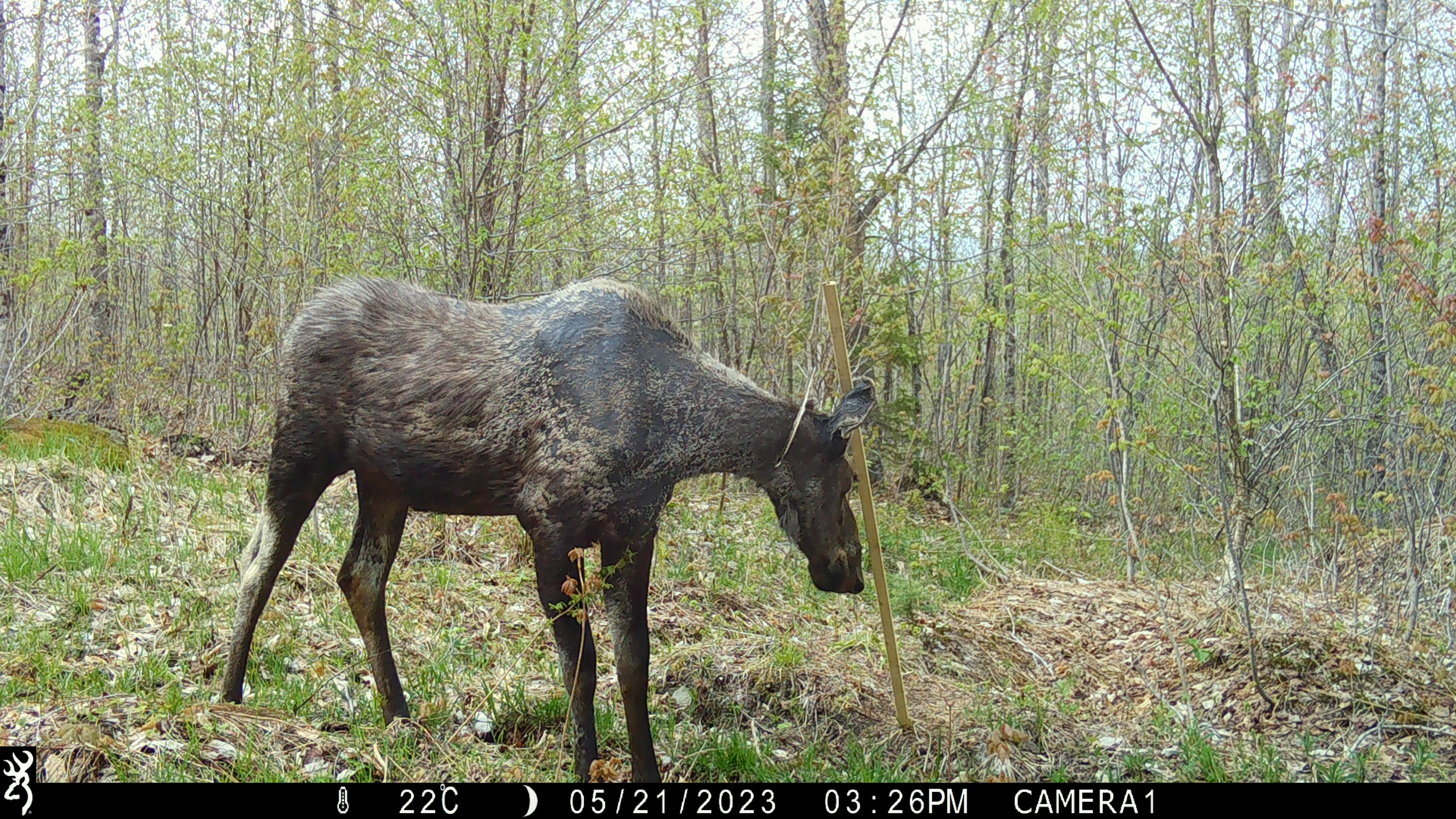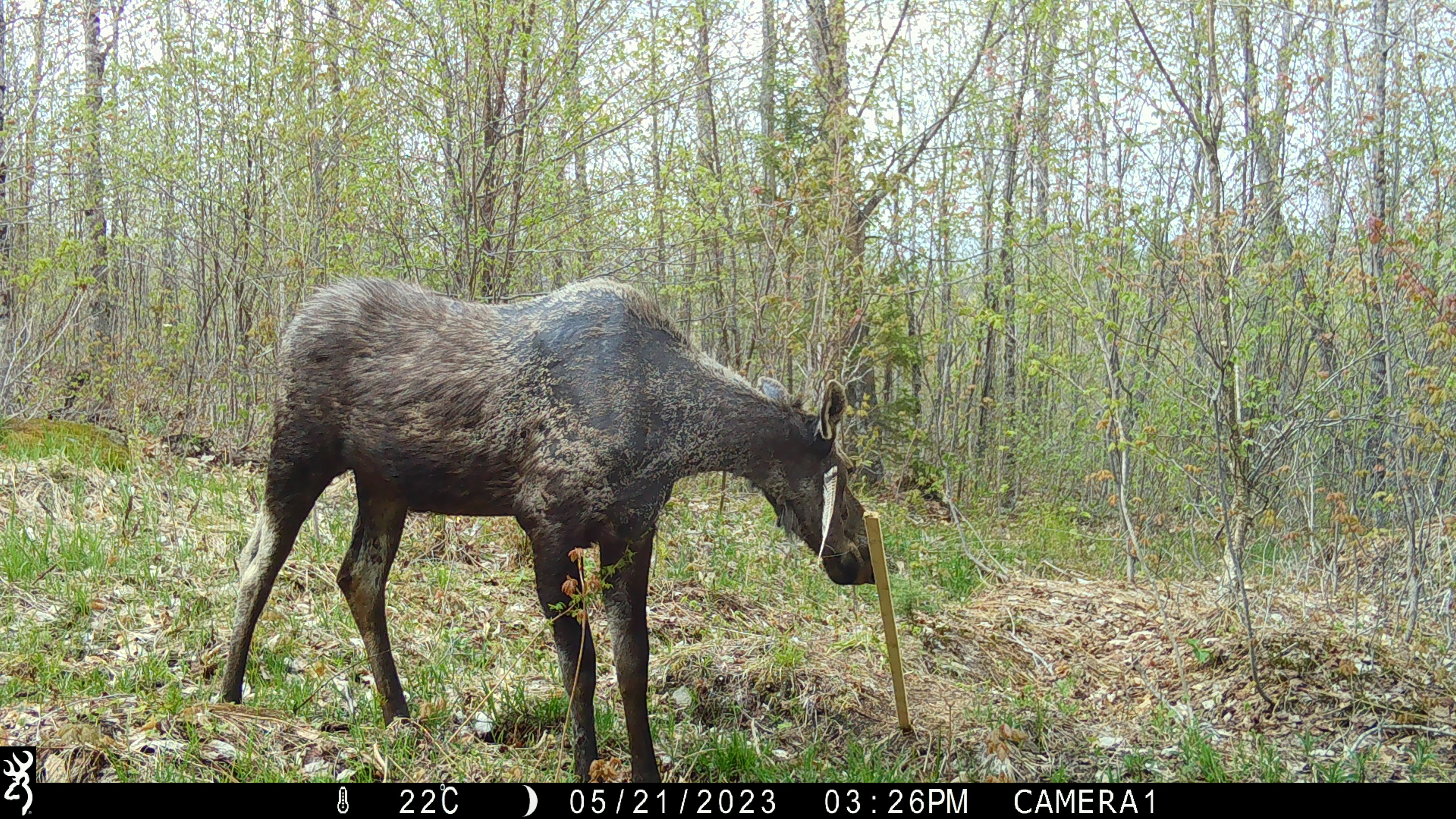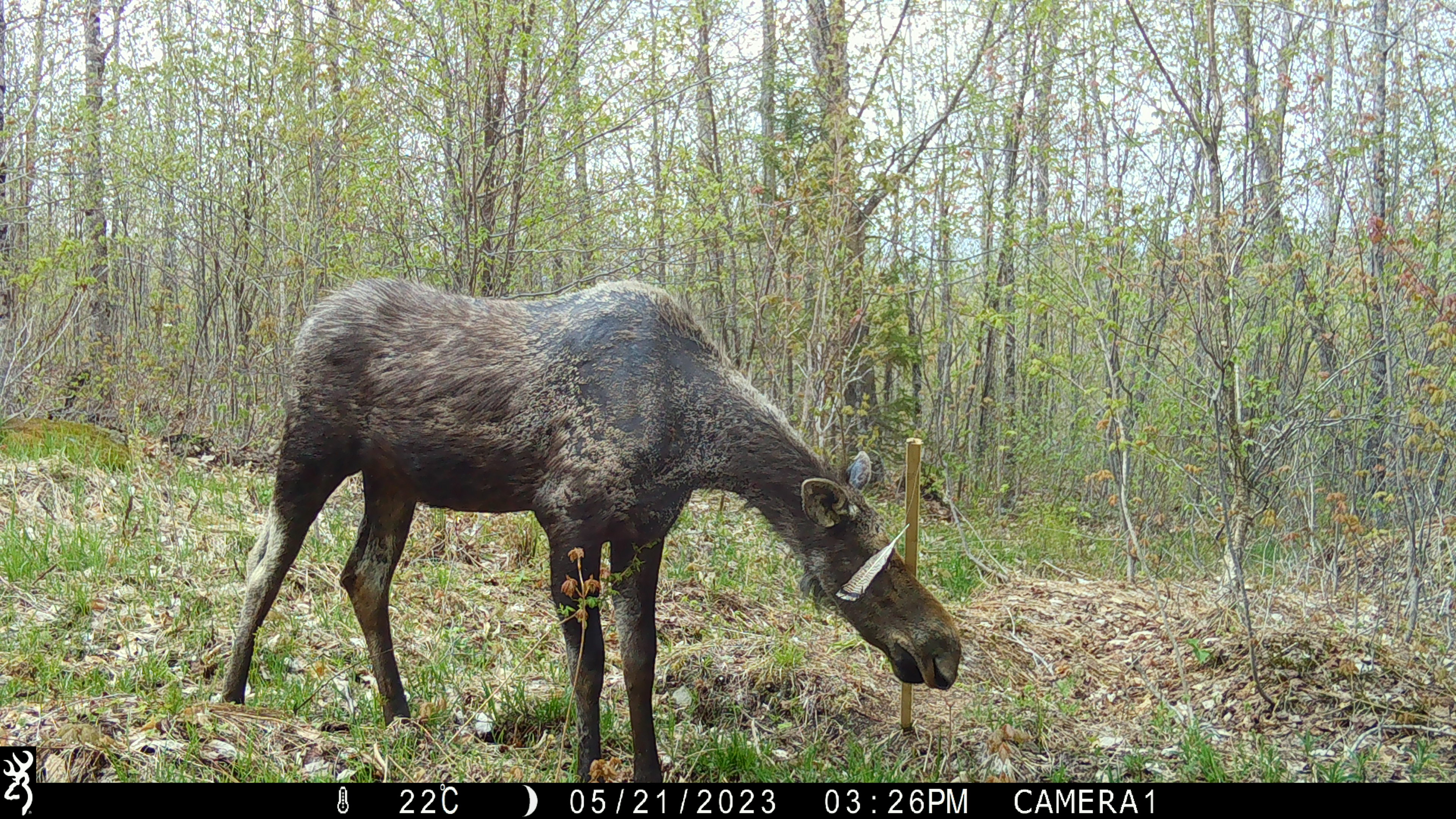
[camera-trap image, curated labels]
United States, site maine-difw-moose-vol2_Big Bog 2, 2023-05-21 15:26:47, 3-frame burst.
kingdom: Animalia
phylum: Chordata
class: Mammalia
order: Artiodactyla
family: Cervidae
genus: Alces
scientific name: Alces alces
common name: moose